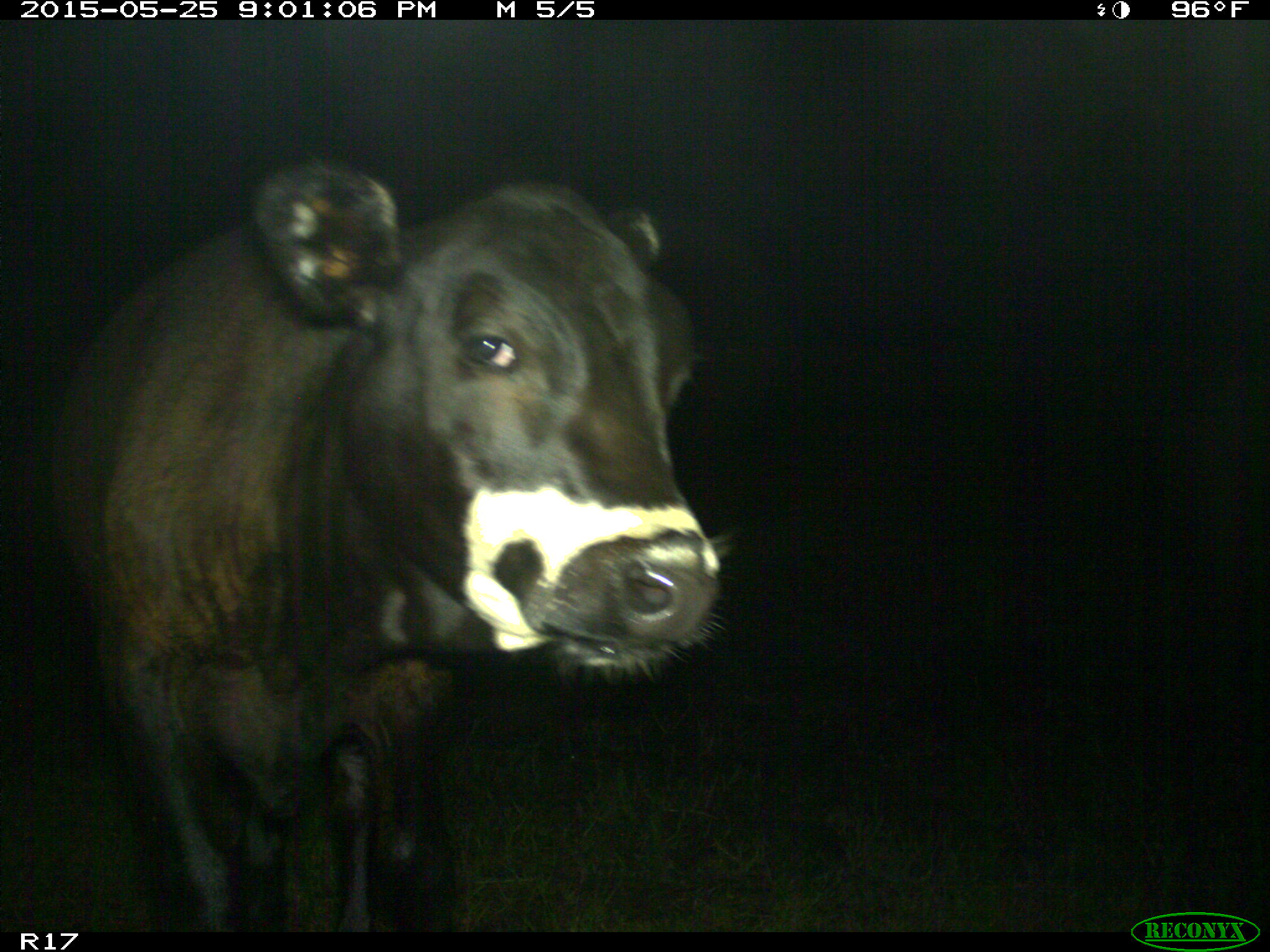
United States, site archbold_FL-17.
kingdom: Animalia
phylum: Chordata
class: Mammalia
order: Artiodactyla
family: Bovidae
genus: Bos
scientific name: Bos taurus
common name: domestic cow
Bos taurus (domestic cow).